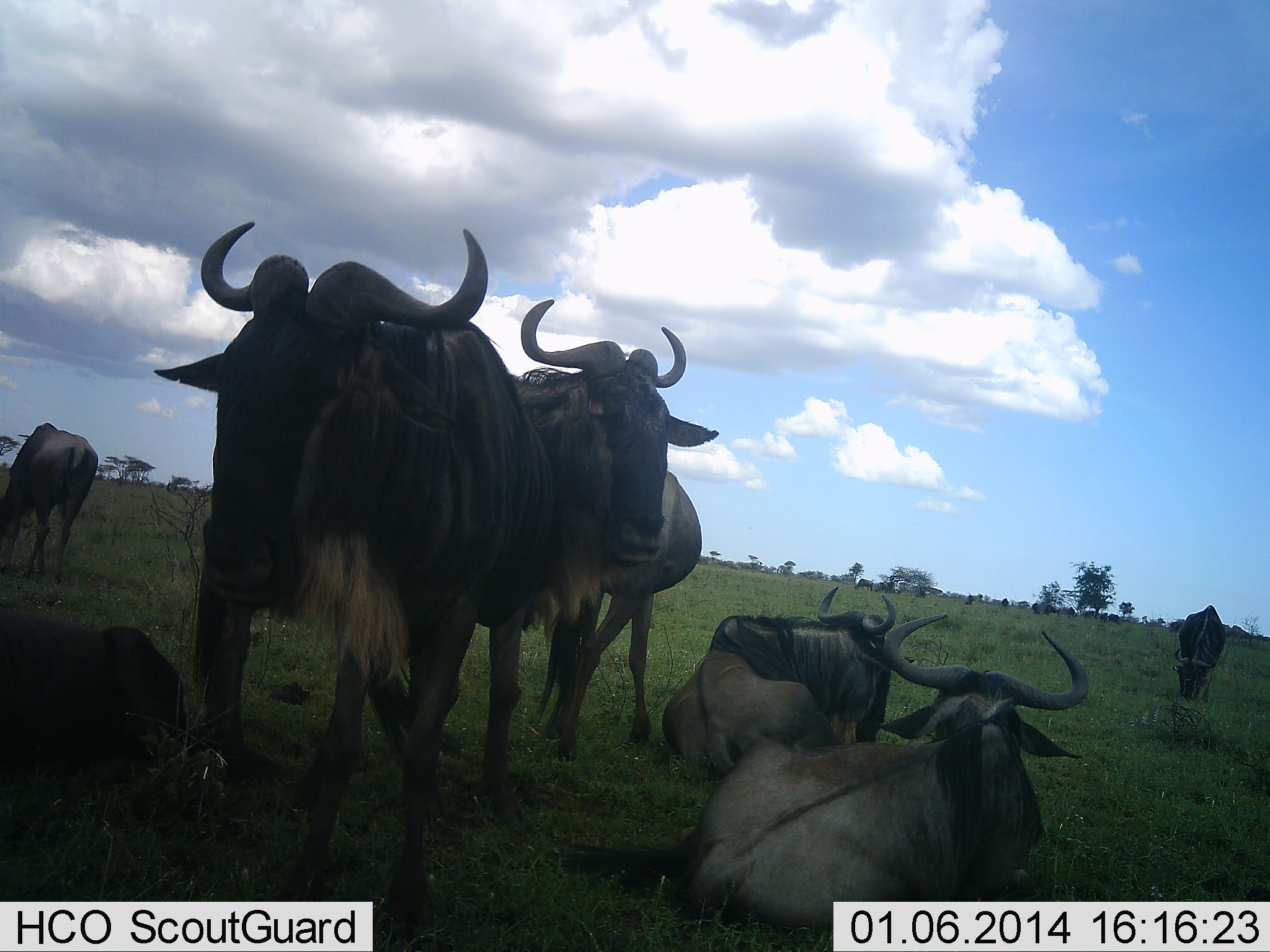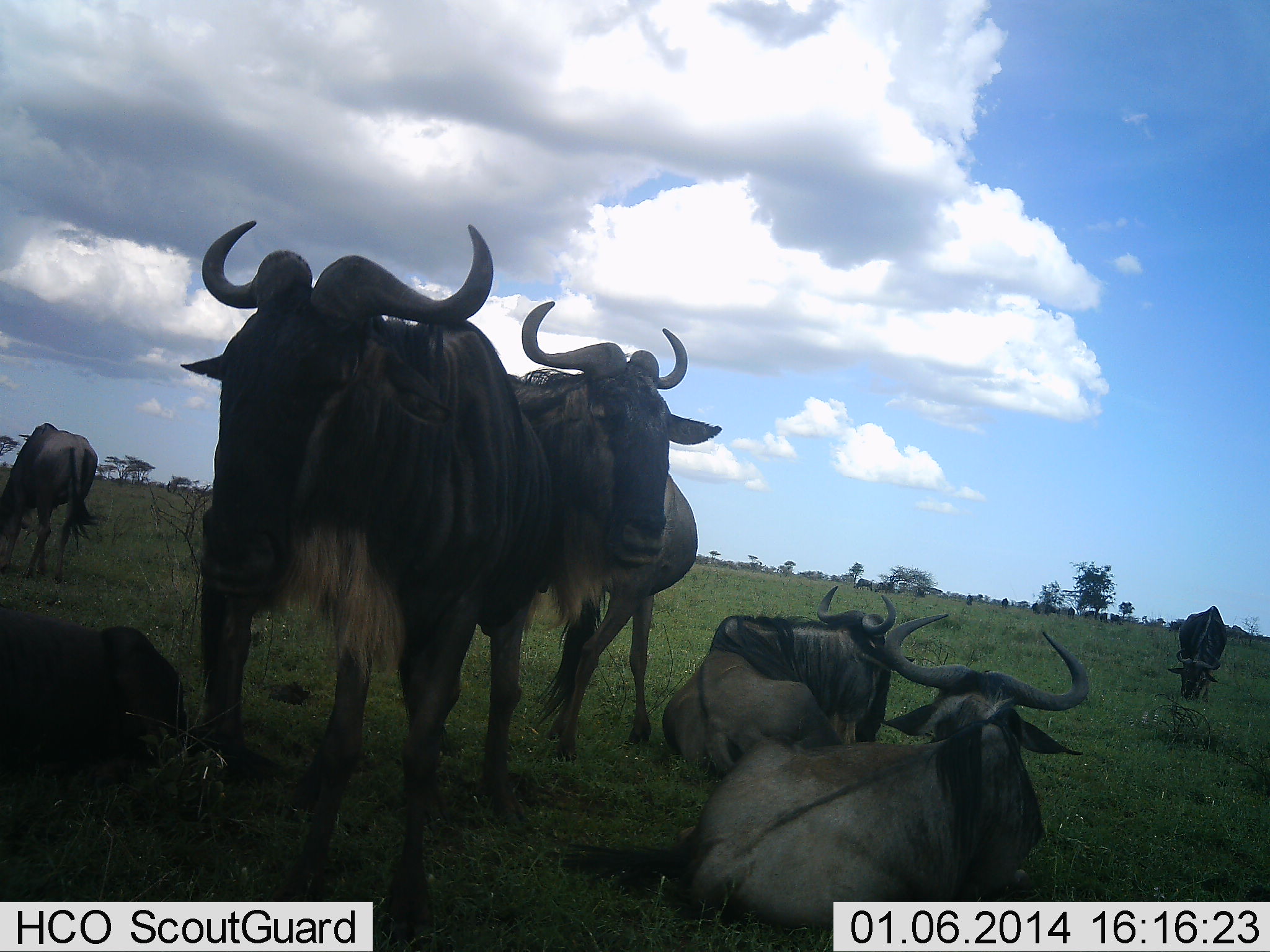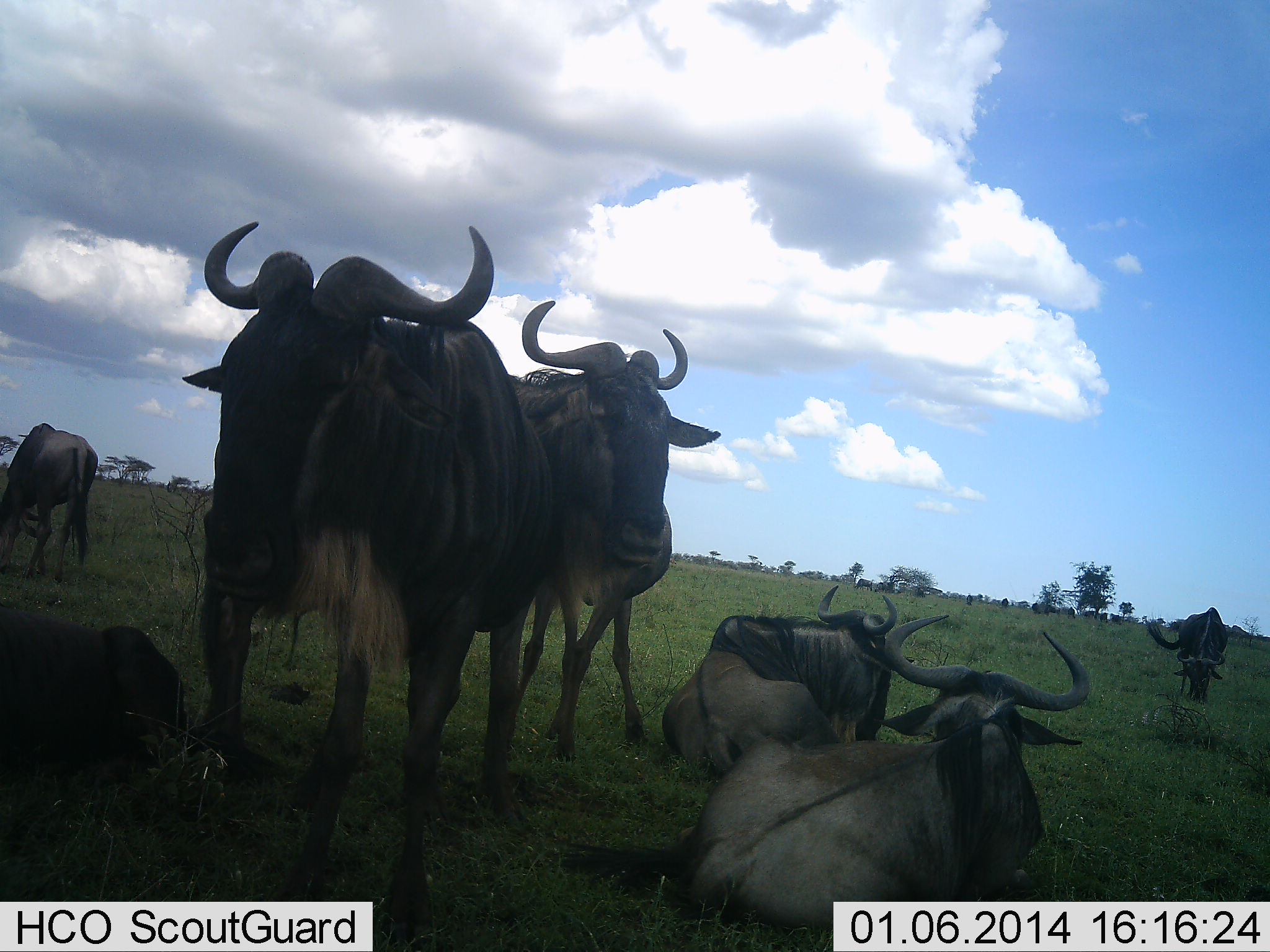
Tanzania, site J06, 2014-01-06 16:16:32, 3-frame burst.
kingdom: Animalia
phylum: Chordata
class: Mammalia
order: Artiodactyla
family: Bovidae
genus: Connochaetes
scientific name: Connochaetes taurinus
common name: blue wildebeest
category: wildebeest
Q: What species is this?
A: Wildebeest (blue wildebeest) (Connochaetes taurinus).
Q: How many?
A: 11-50.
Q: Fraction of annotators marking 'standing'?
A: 80%.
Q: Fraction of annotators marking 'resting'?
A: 100%.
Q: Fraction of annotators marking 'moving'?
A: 10%.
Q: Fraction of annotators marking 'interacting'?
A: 10%.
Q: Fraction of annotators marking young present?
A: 0%.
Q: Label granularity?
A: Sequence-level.